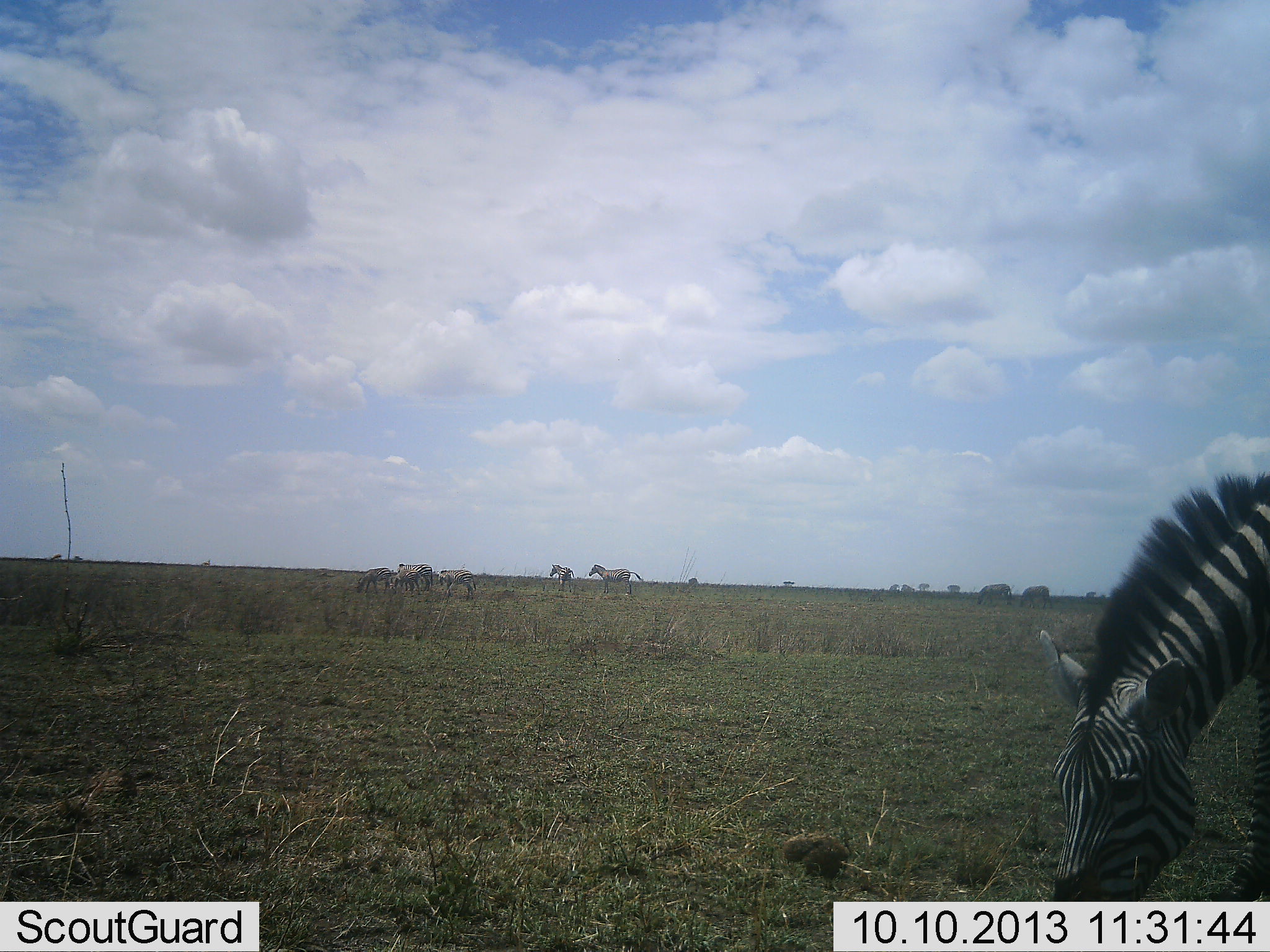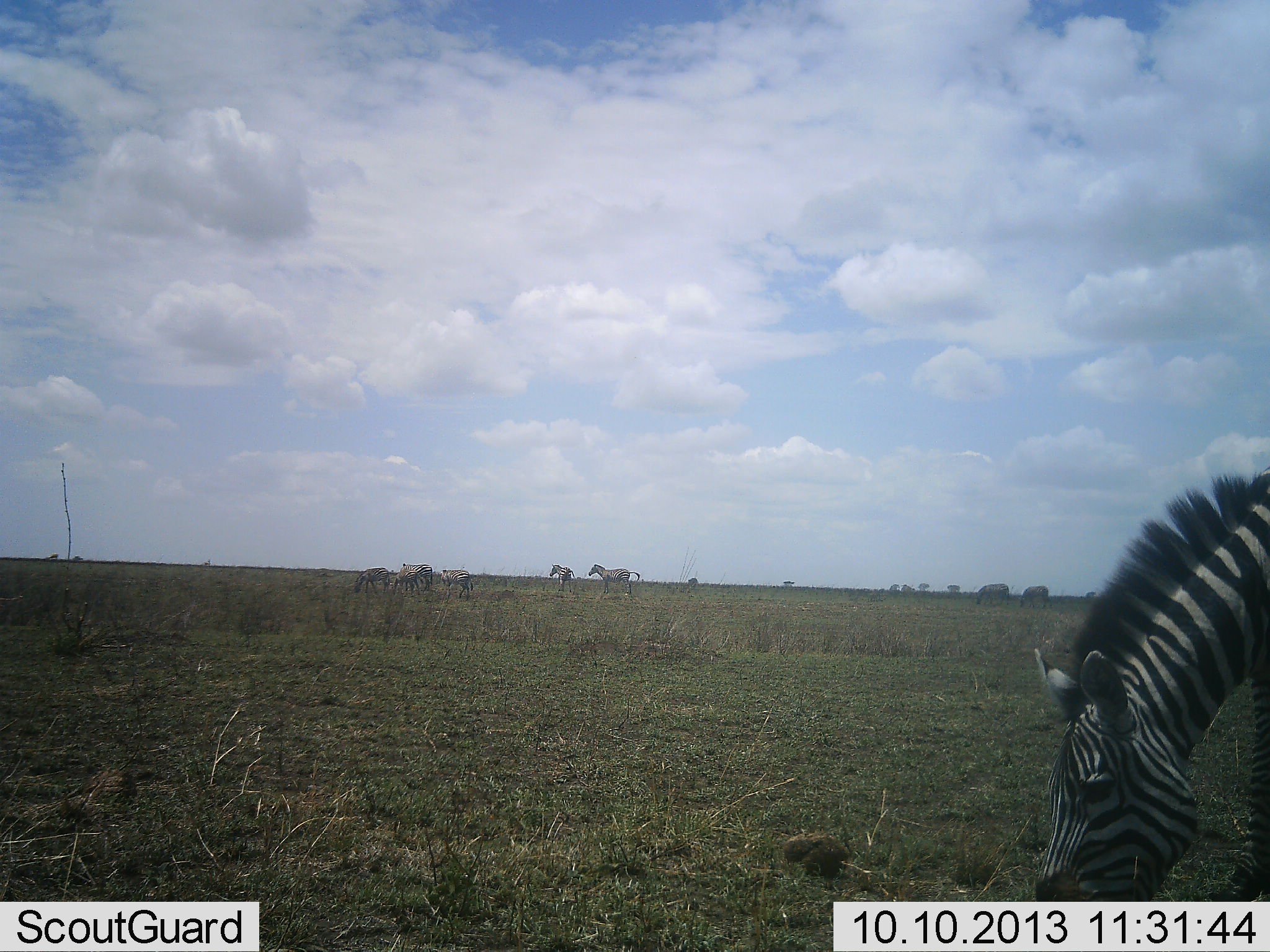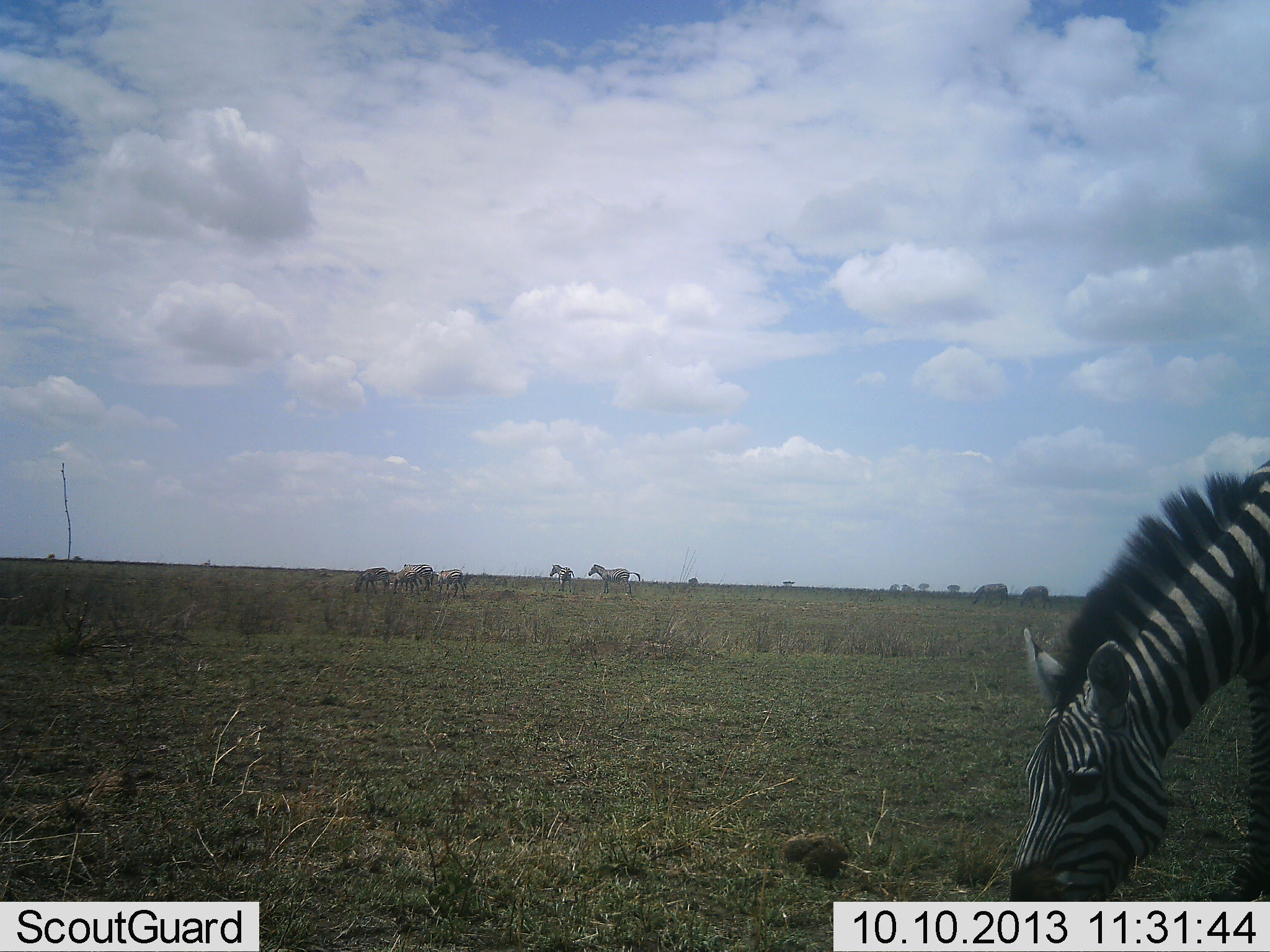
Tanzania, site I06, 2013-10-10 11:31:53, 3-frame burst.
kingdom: Animalia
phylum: Chordata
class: Mammalia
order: Perissodactyla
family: Equidae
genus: Equus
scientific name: Equus quagga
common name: plains zebra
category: zebra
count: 7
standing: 52%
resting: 0%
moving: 30%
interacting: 0%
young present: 0%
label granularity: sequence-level